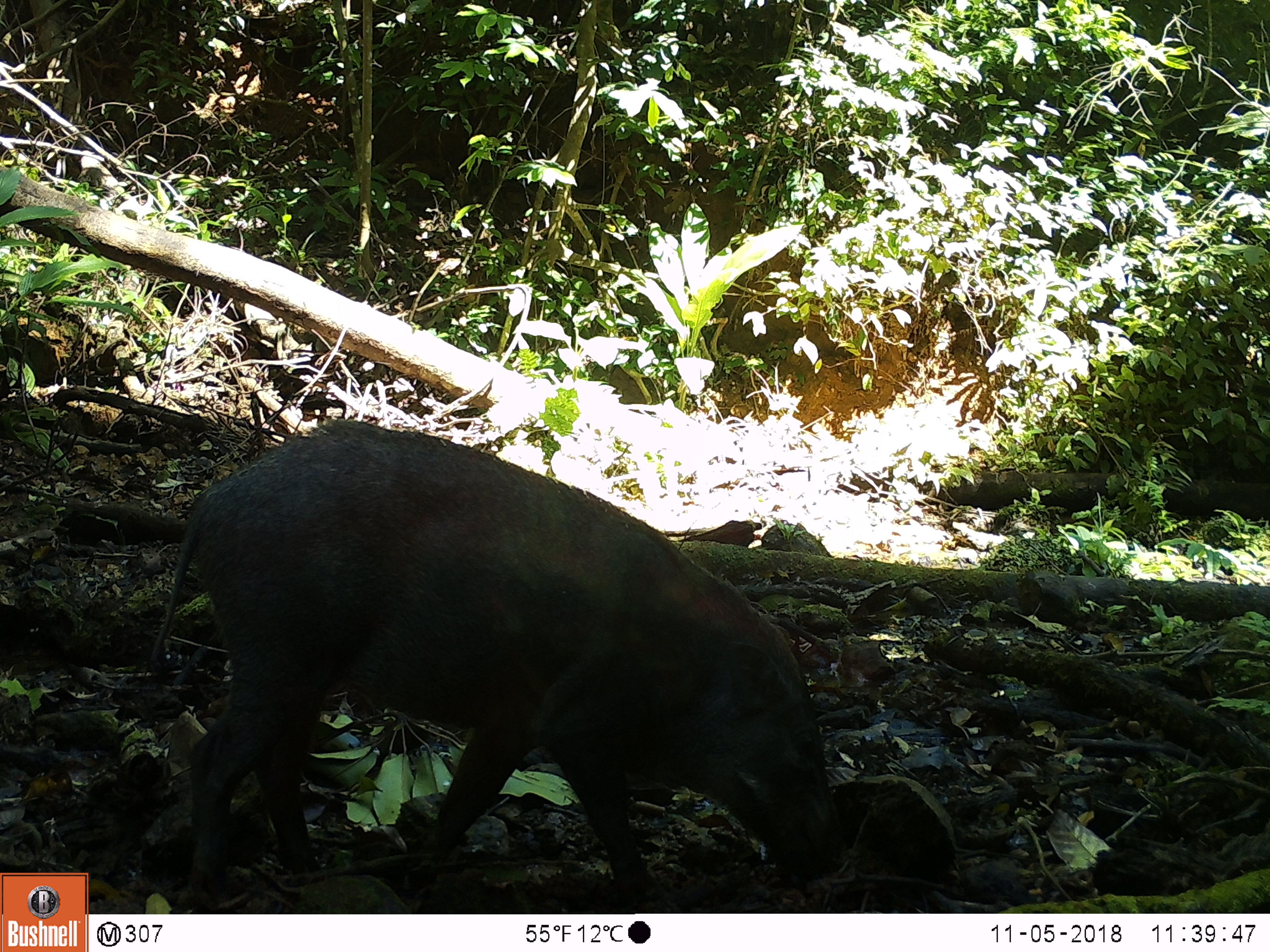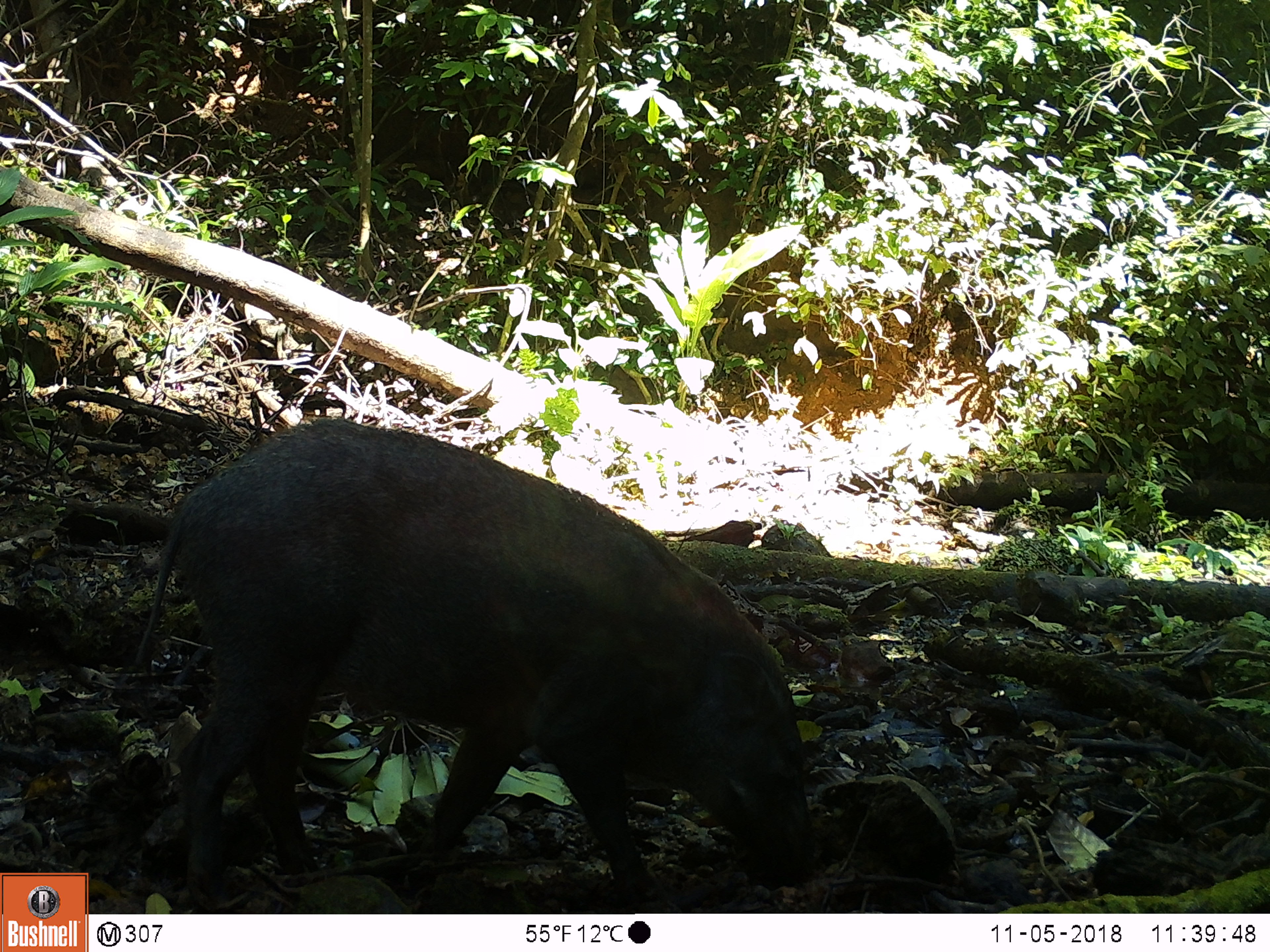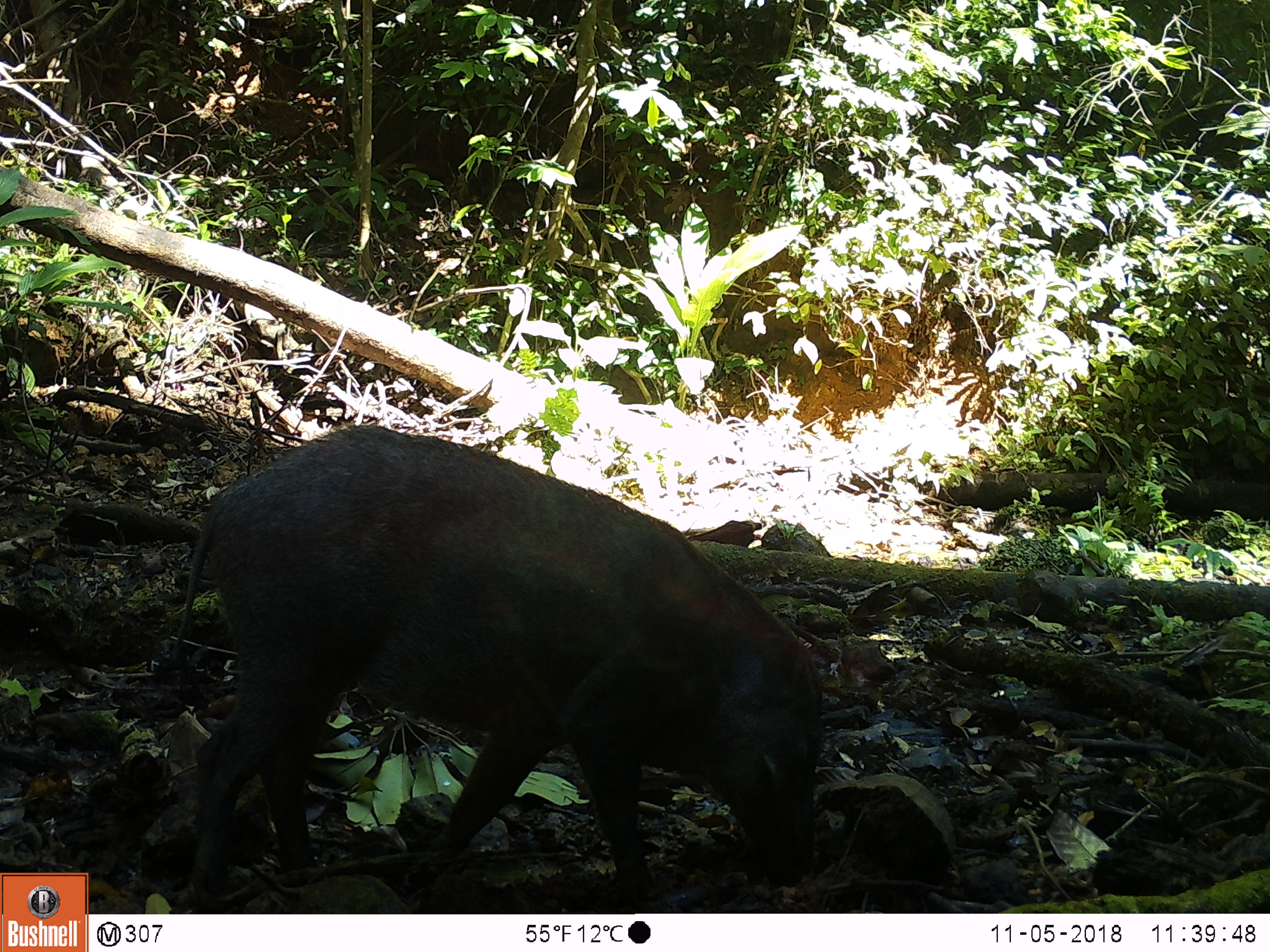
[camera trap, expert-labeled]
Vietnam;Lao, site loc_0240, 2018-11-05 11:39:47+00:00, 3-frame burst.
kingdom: Animalia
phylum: Chordata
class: Mammalia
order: Artiodactyla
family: Suidae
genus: Sus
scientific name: Sus scrofa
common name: eurasian wild pig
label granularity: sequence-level